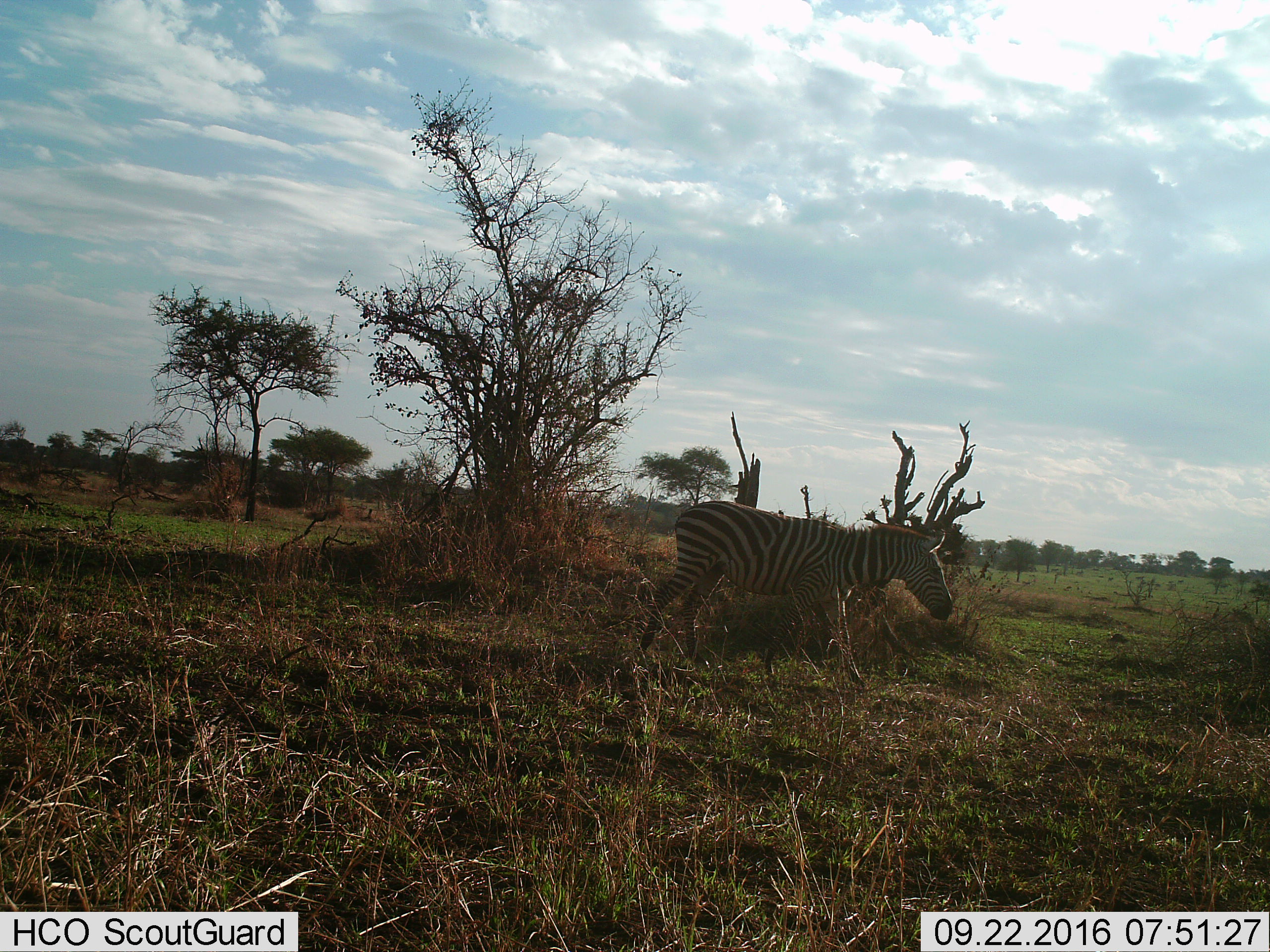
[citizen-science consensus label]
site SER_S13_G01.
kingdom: Animalia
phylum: Chordata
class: Mammalia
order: Perissodactyla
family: Equidae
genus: Equus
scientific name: Equus quagga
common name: plains zebra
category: zebraplains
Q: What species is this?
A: Zebraplains (plains zebra) (Equus quagga).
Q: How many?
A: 1.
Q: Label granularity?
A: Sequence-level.